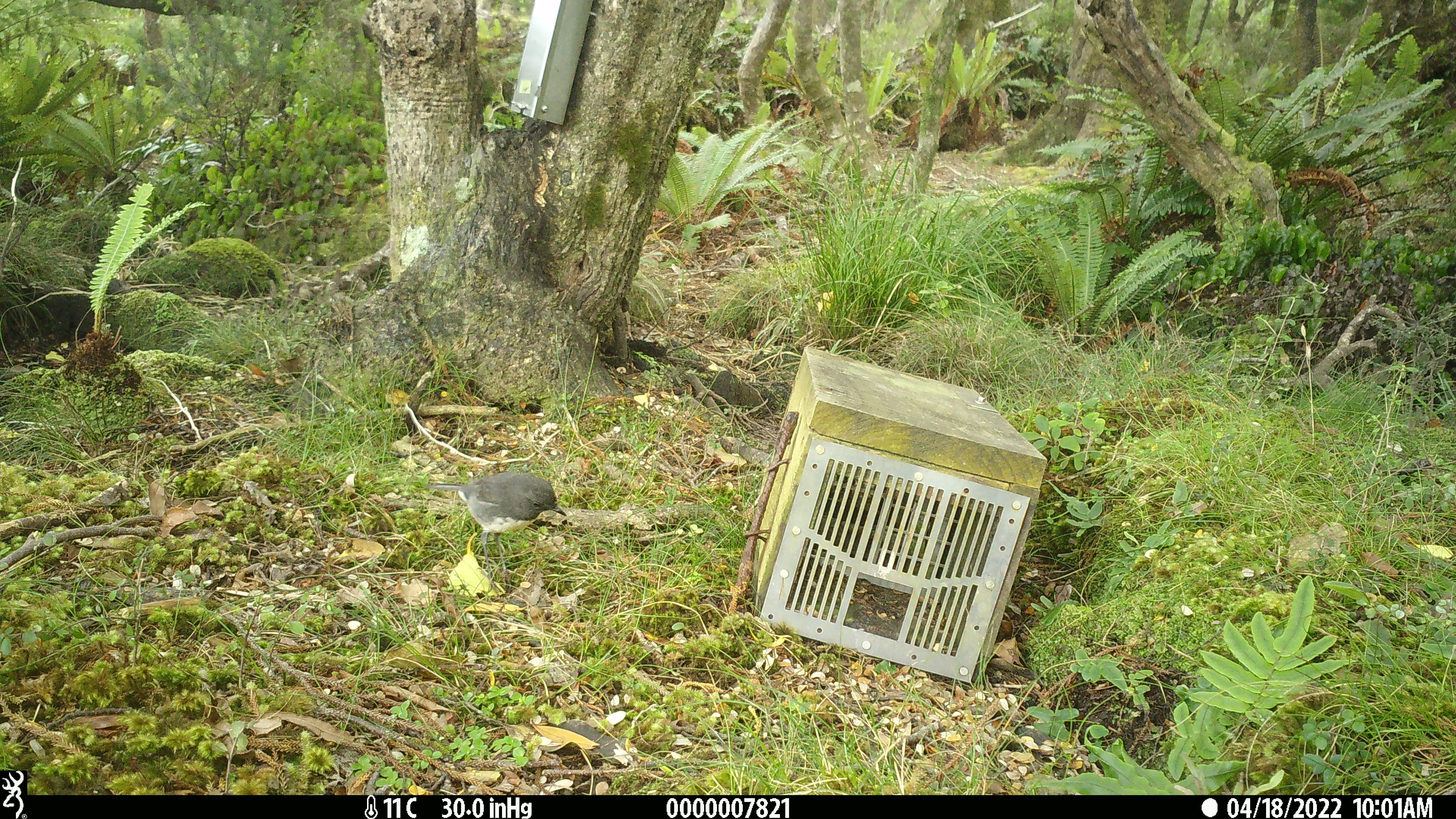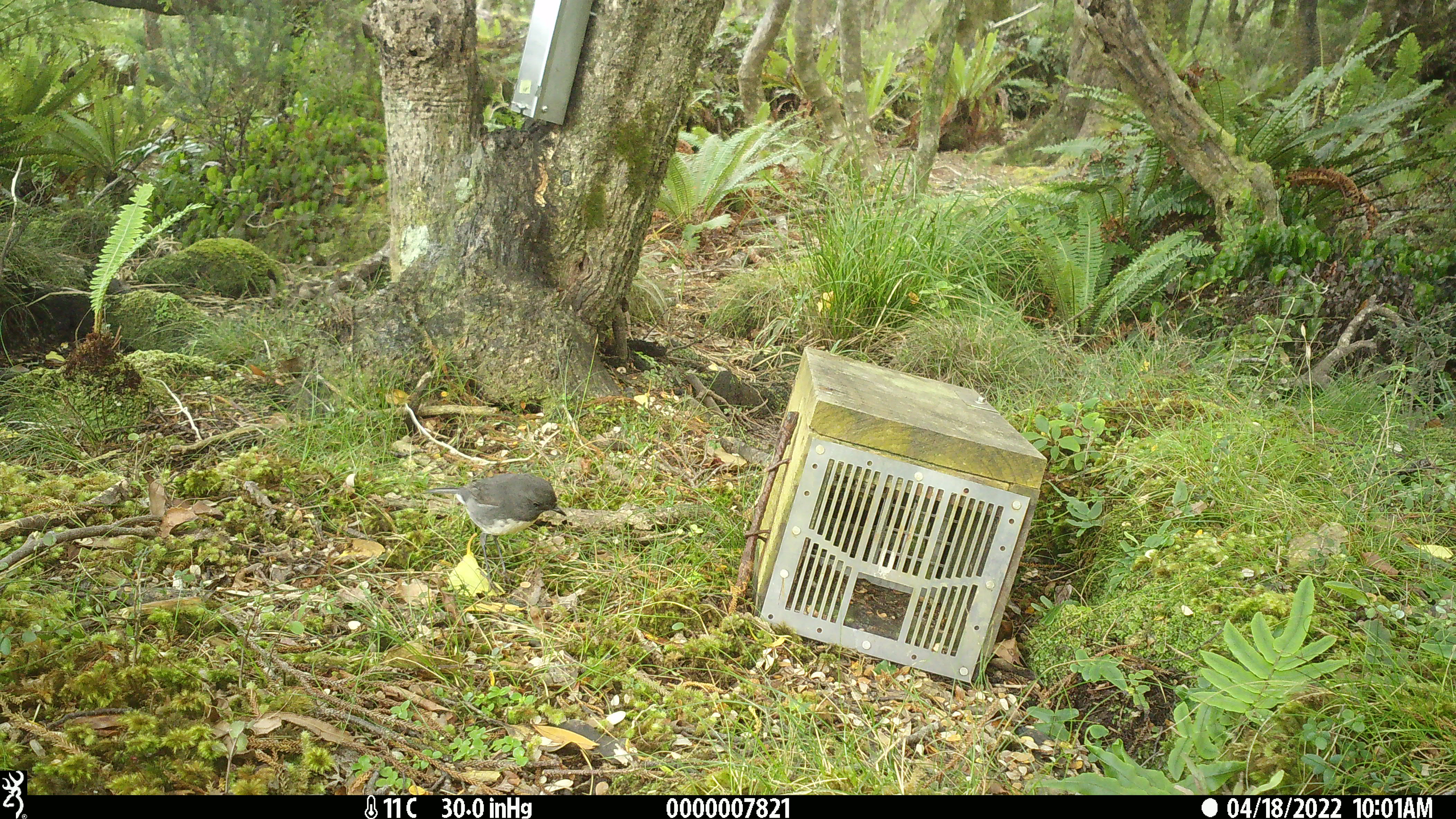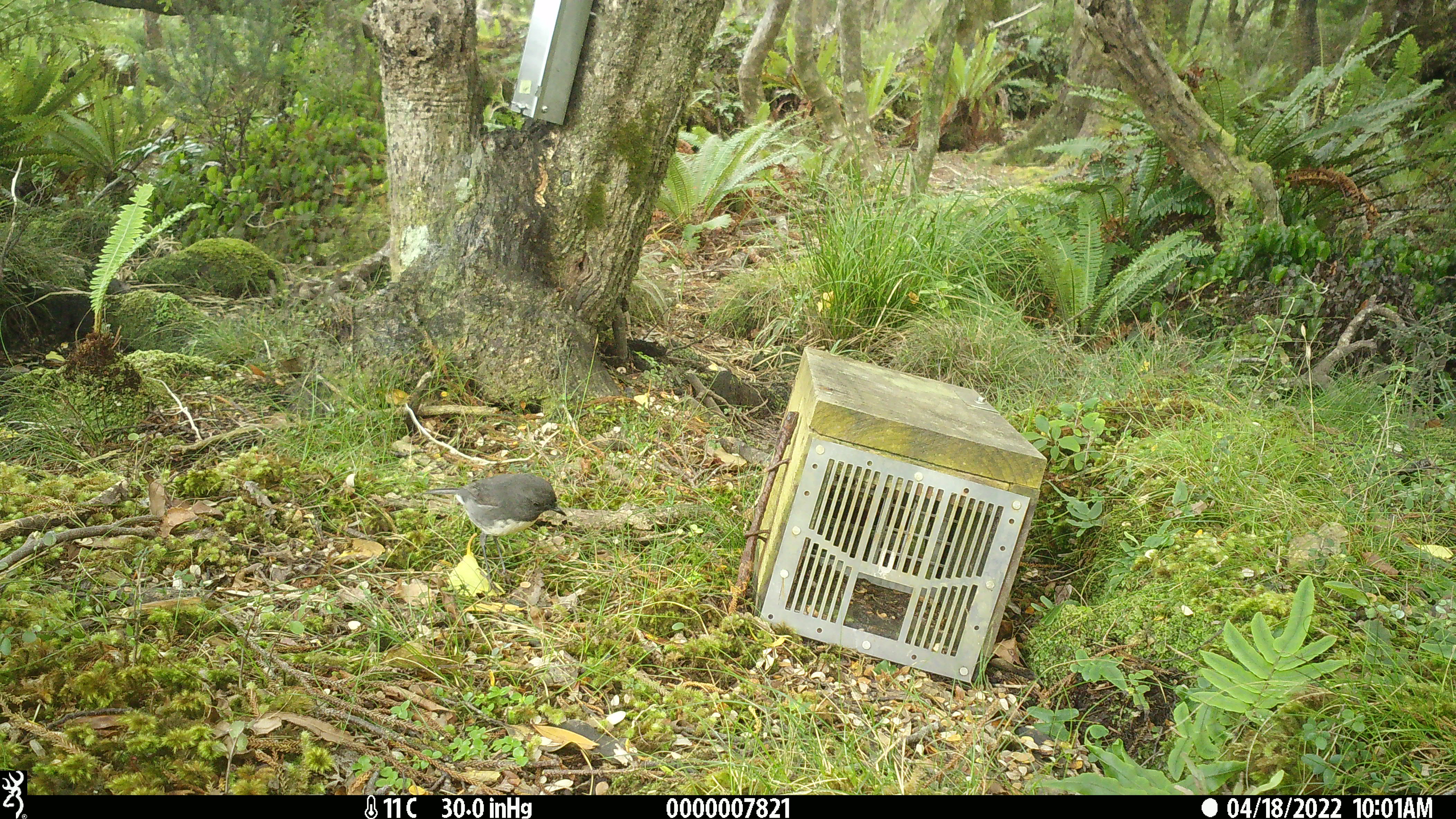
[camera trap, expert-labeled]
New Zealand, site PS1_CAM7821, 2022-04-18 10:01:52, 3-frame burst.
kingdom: Animalia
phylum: Chordata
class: Aves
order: Passeriformes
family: Petroicidae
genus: Petroica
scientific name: Petroica australis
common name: new zealand robin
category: robin